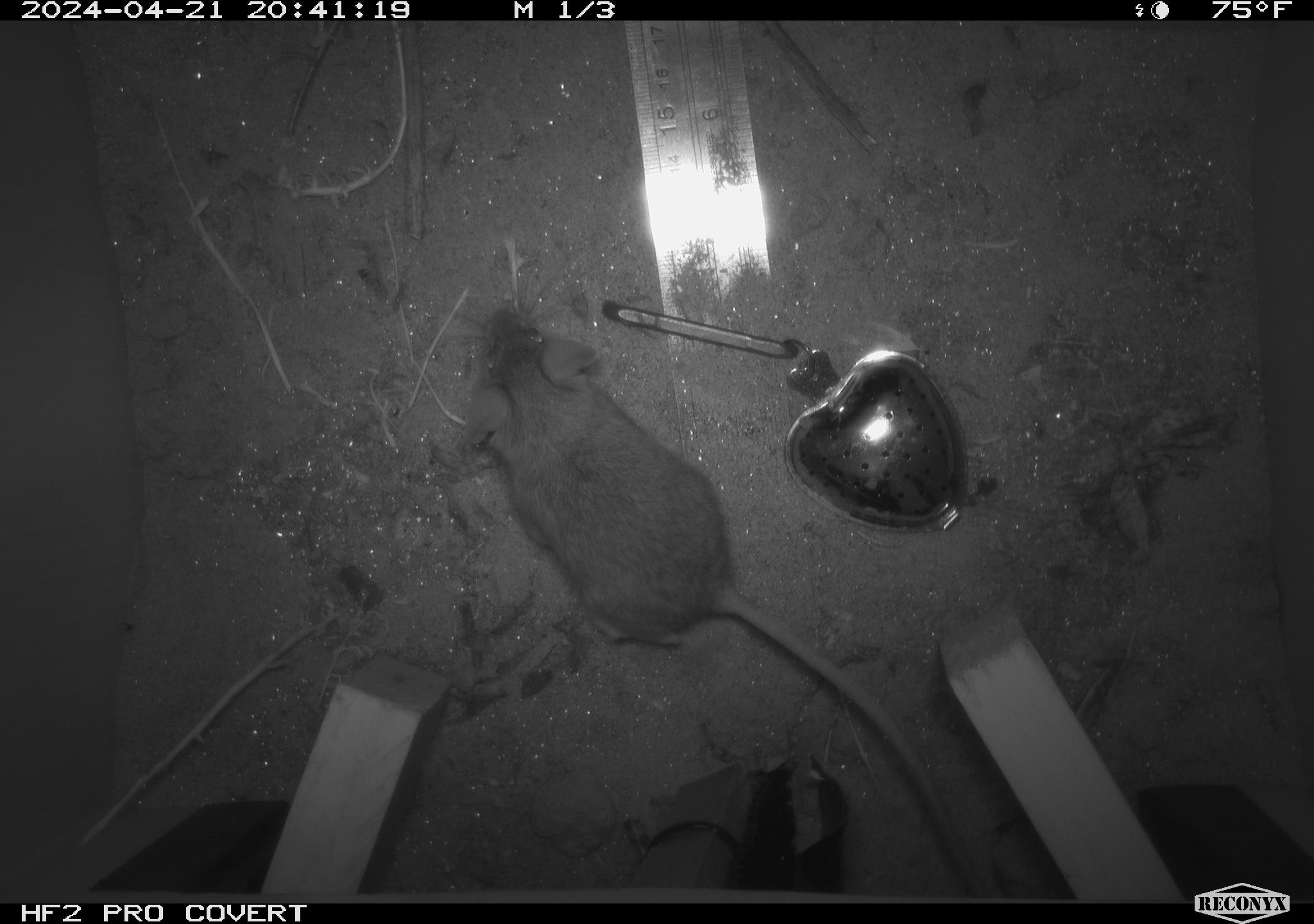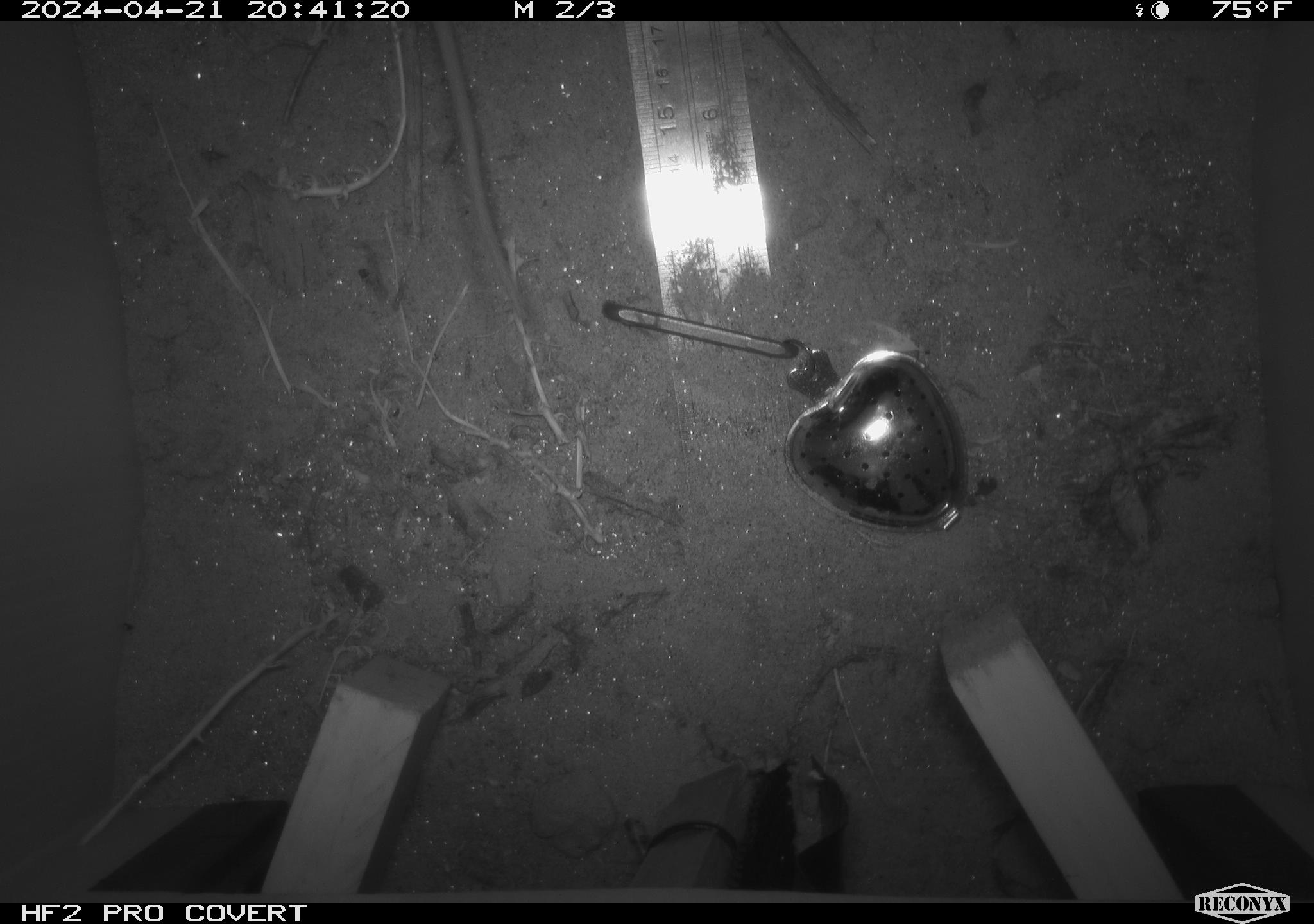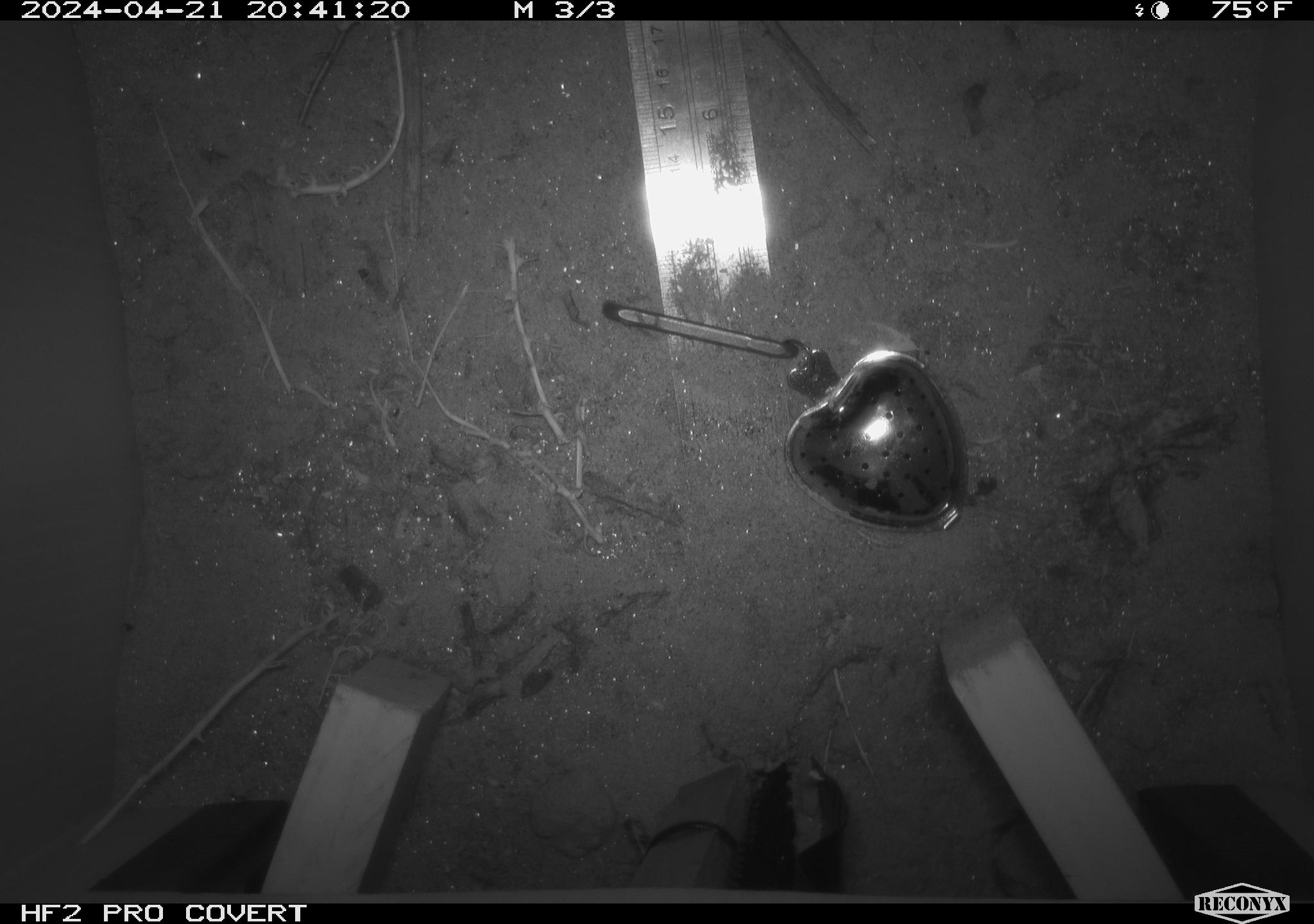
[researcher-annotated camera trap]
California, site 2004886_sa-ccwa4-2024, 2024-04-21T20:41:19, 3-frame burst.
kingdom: Animalia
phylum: Chordata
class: Mammalia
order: Rodentia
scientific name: Rodentia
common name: woodrat or rat or mouse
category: woodrat or rat or mouse species